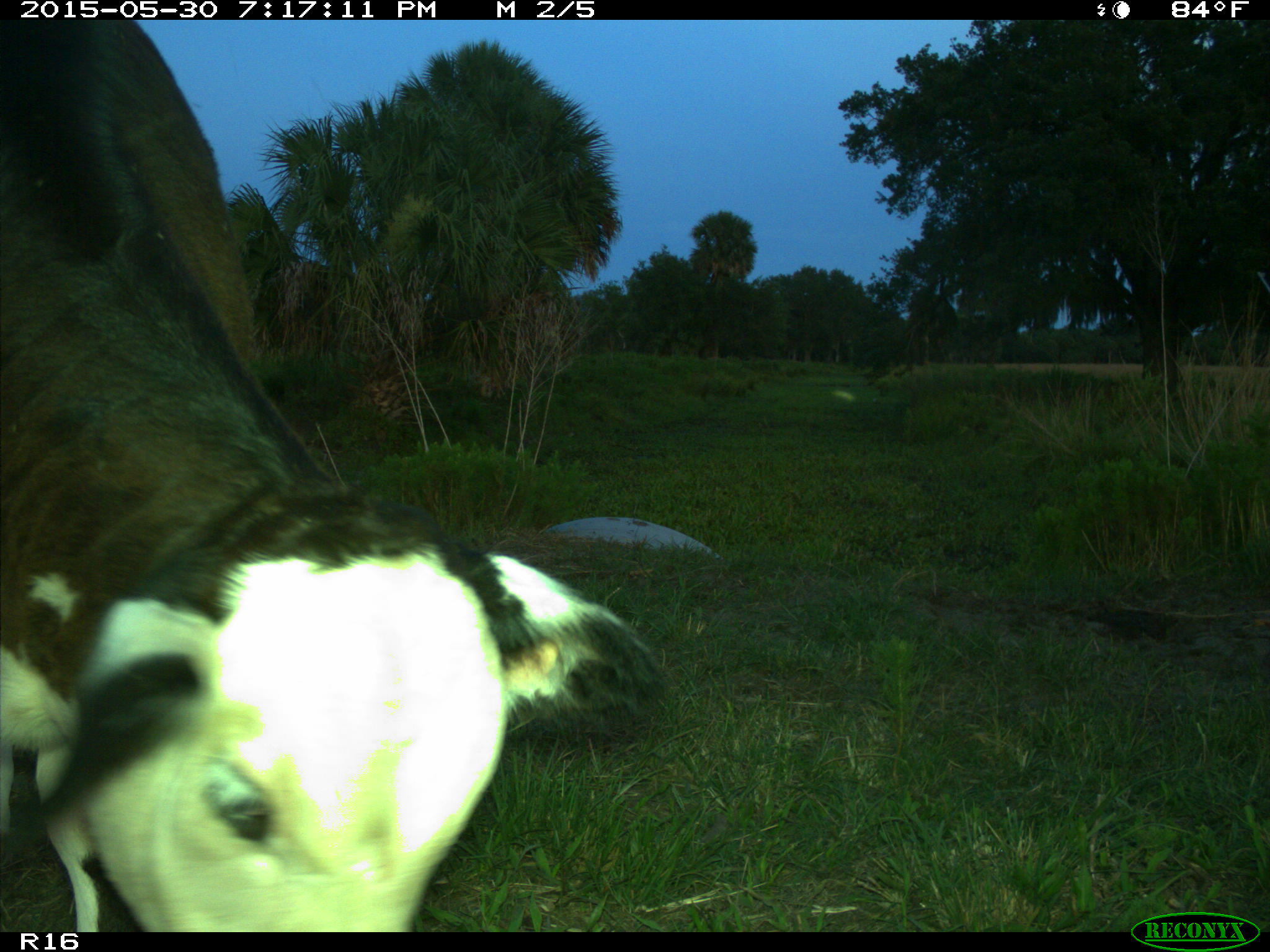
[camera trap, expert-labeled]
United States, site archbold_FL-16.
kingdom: Animalia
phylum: Chordata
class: Mammalia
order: Artiodactyla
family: Bovidae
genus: Bos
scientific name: Bos taurus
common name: domestic cow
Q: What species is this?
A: Bos taurus (domestic cow).